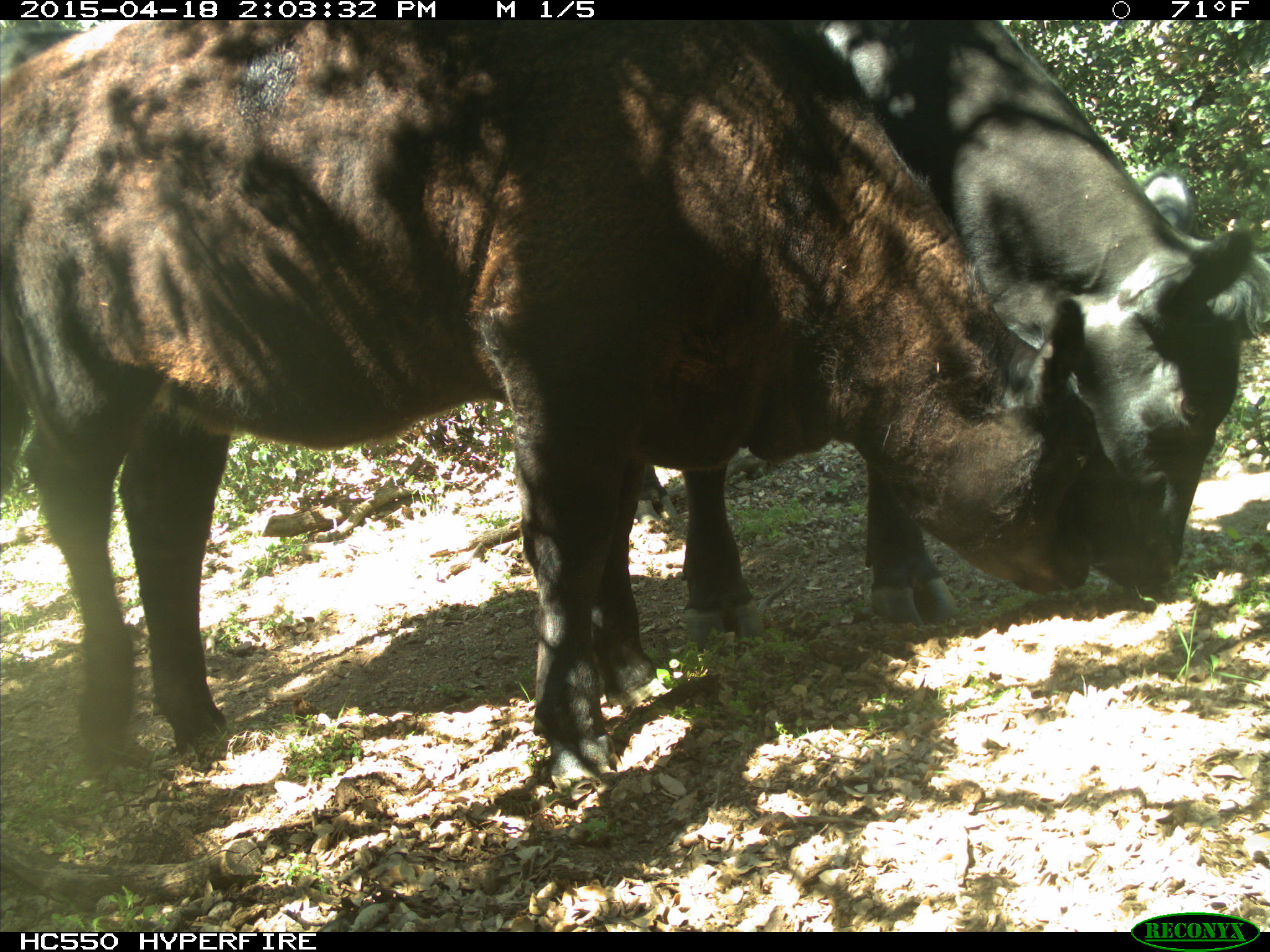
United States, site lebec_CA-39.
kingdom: Animalia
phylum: Chordata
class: Mammalia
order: Artiodactyla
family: Bovidae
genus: Bos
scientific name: Bos taurus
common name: domestic cow